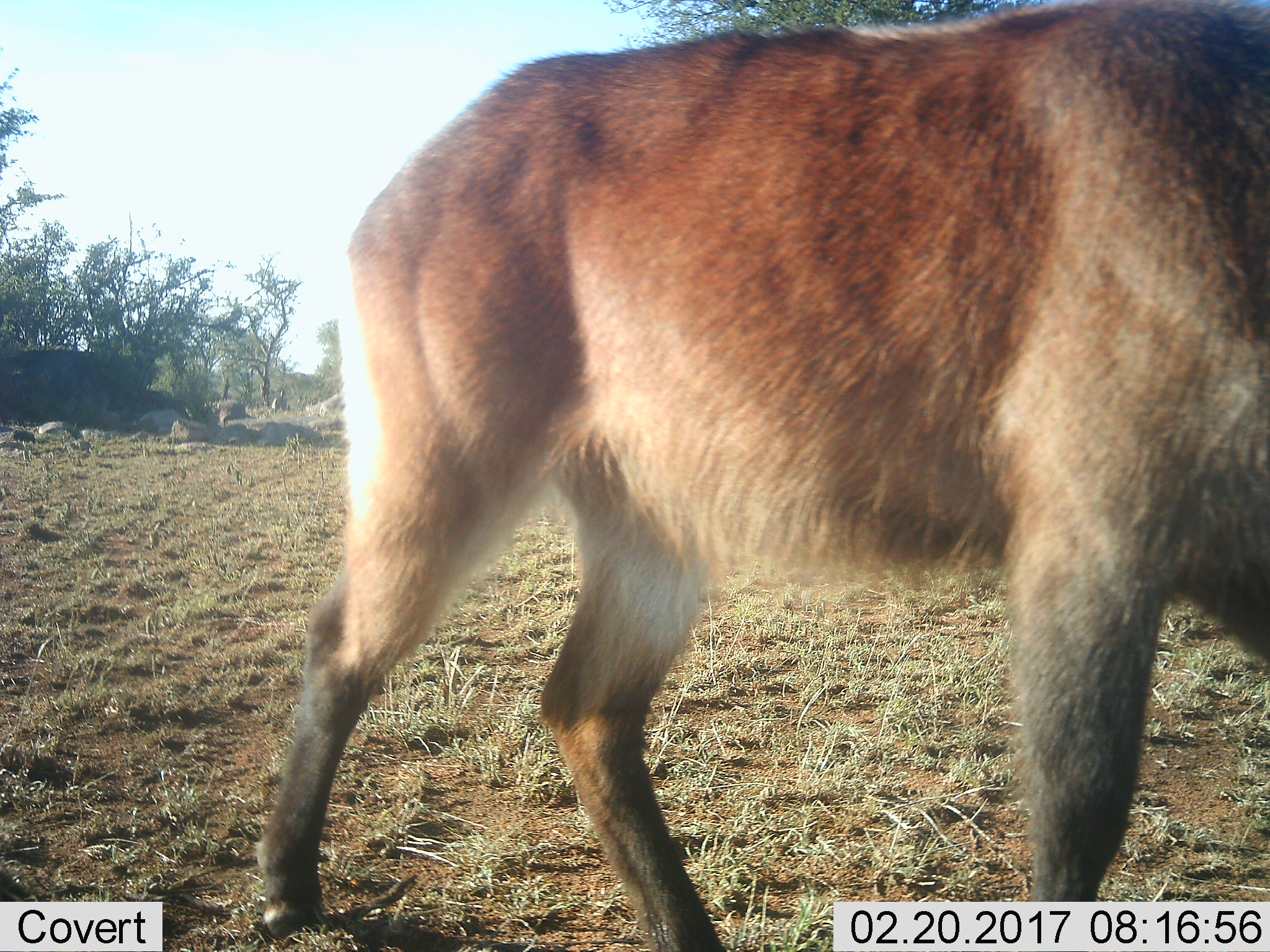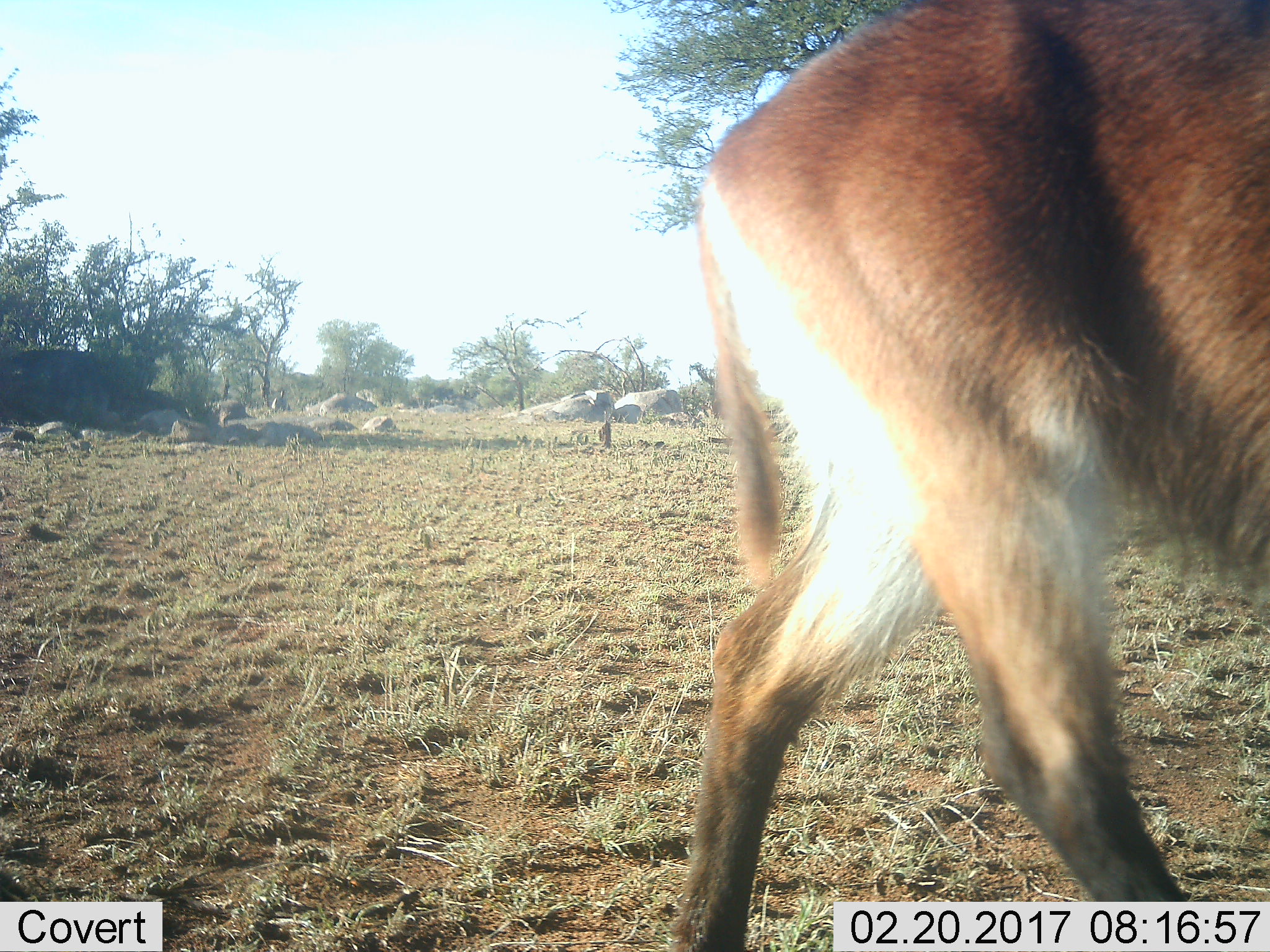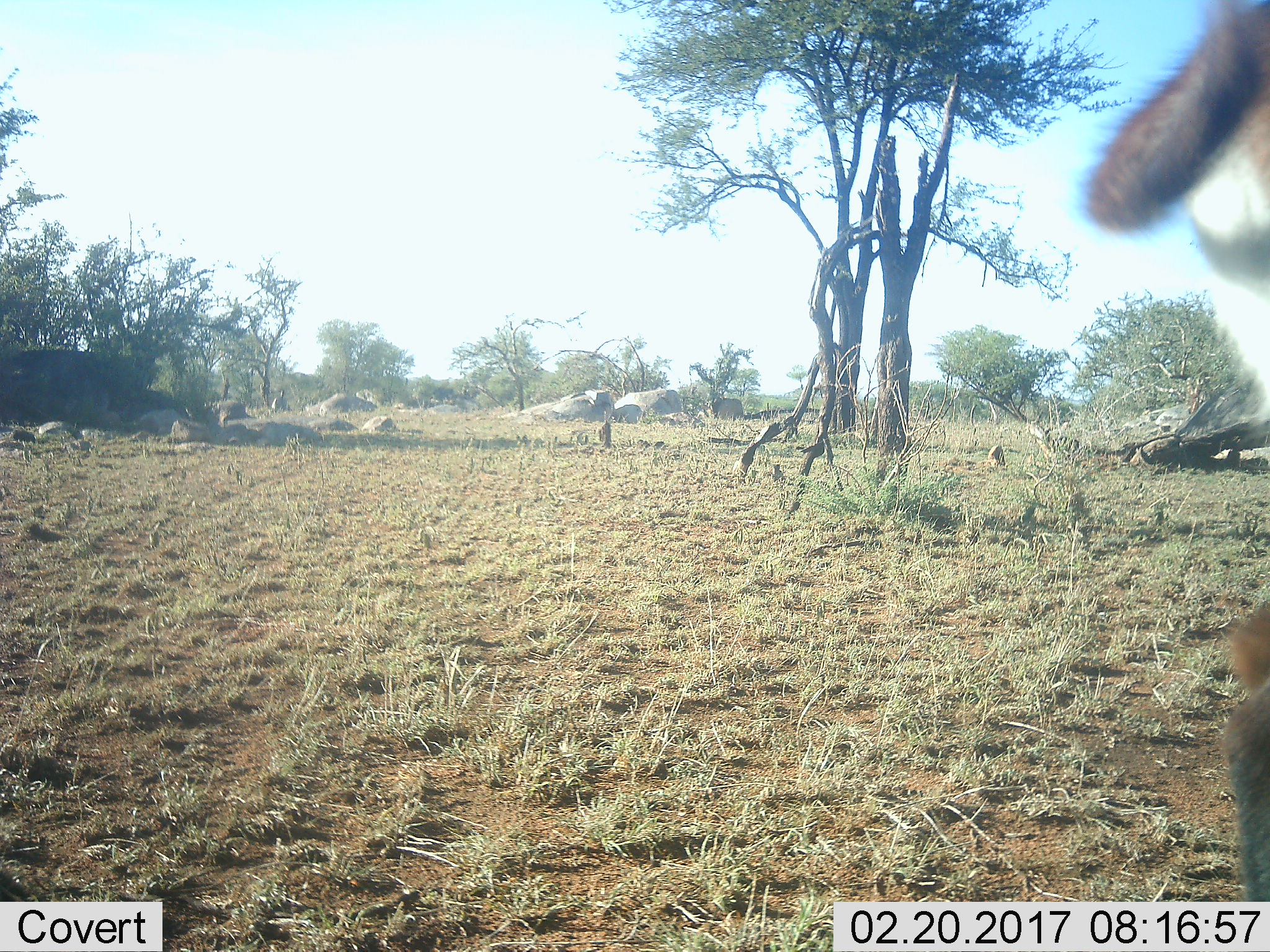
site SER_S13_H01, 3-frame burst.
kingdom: Animalia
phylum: Chordata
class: Mammalia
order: Artiodactyla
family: Bovidae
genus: Kobus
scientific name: Kobus ellipsiprymnus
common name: waterbuck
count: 1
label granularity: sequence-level